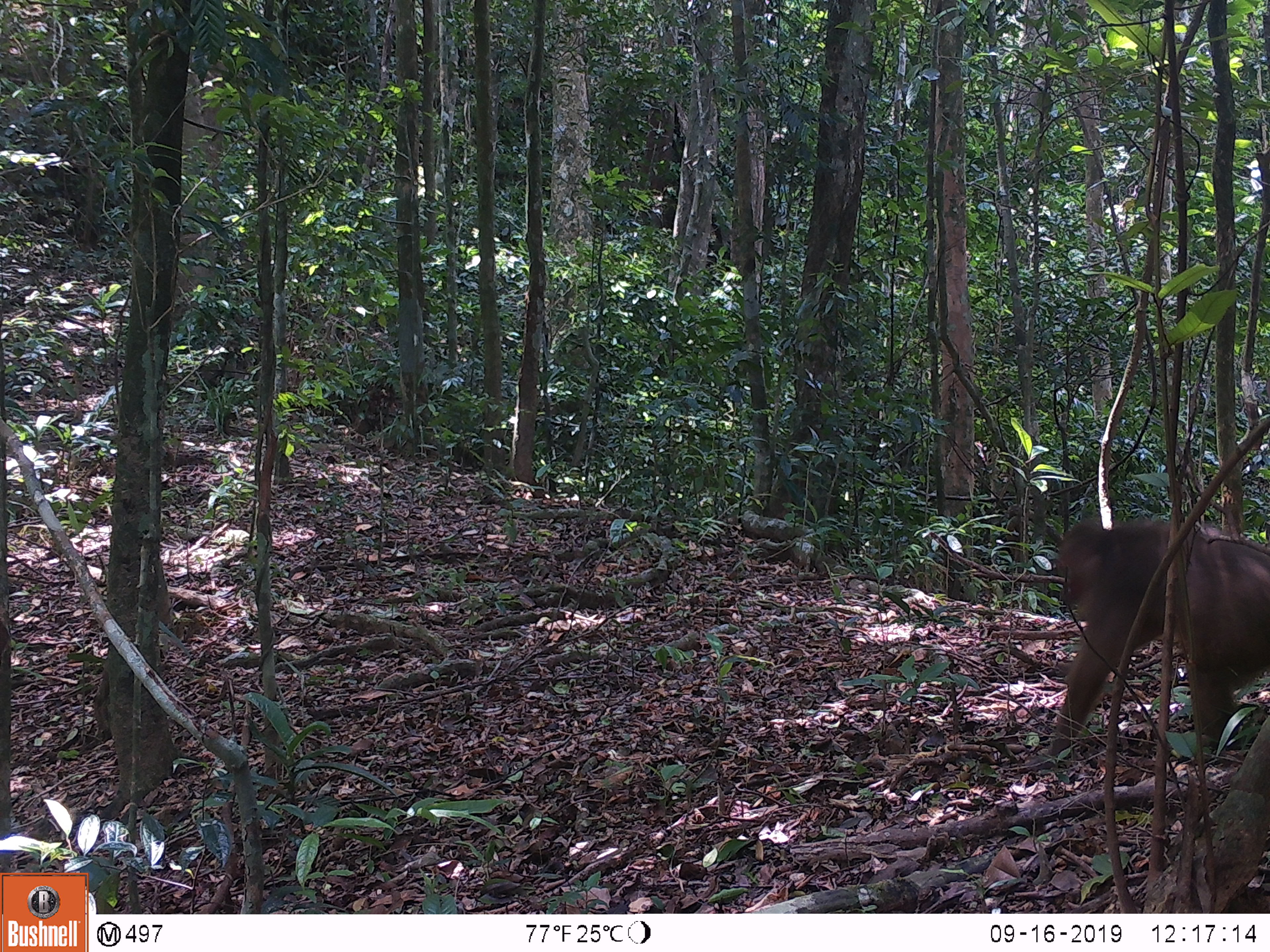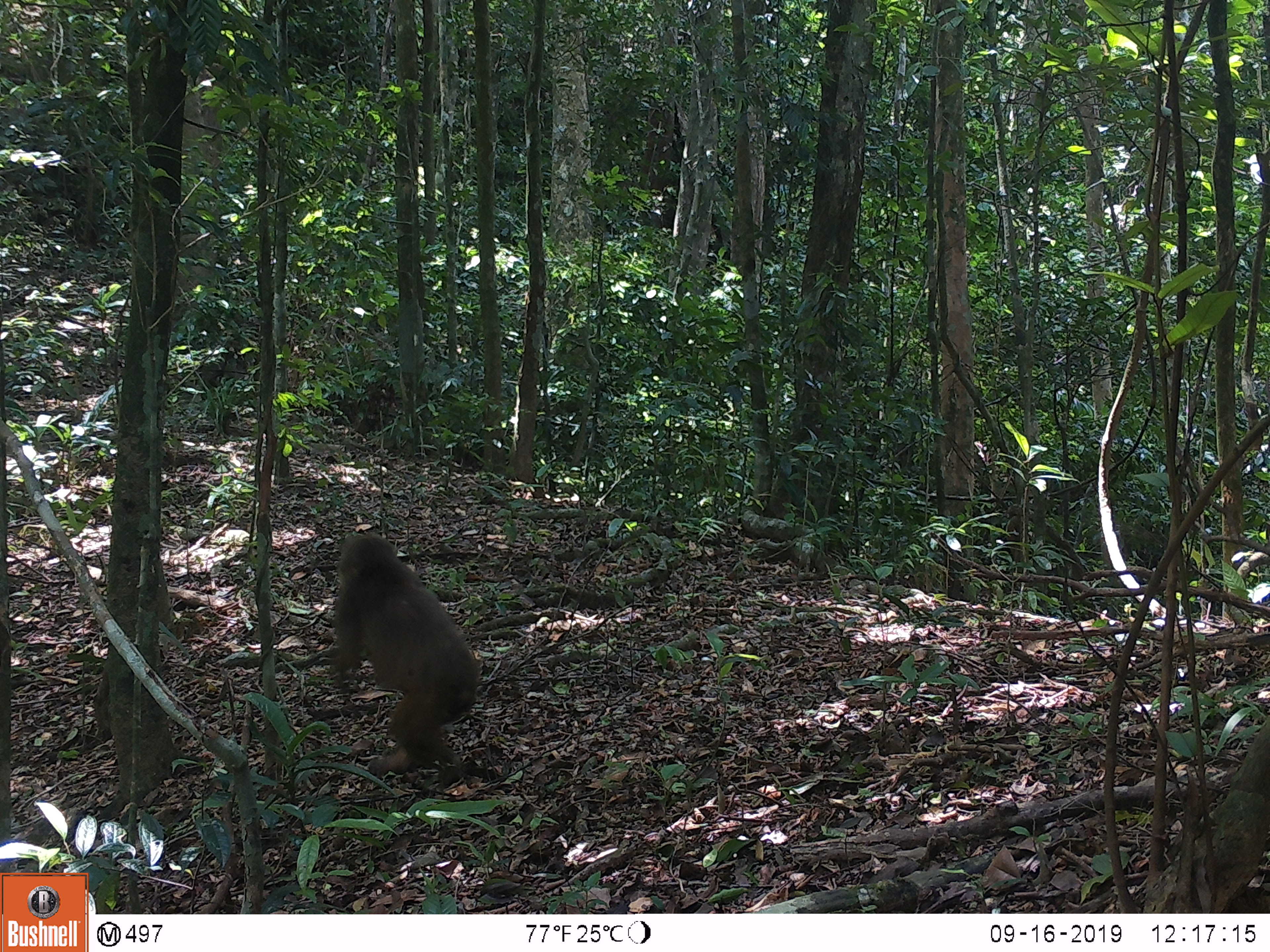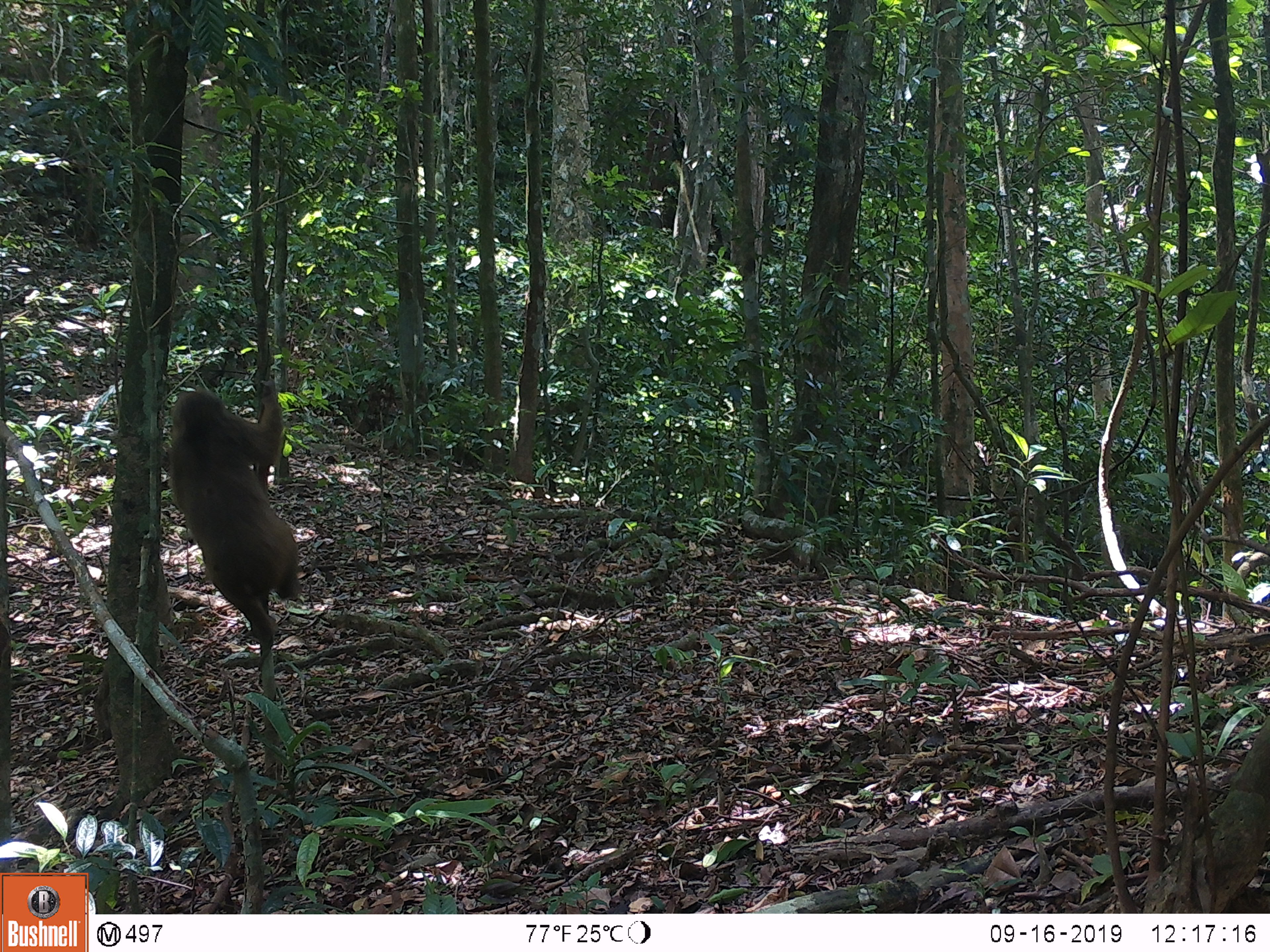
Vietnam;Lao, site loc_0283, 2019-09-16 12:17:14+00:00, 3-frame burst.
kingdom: Animalia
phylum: Chordata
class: Mammalia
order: Primates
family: Cercopithecidae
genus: Macaca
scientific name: Macaca arctoides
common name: stump-tailed macaque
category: stump tailed macaque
Stump tailed macaque (stump-tailed macaque) (Macaca arctoides). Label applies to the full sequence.